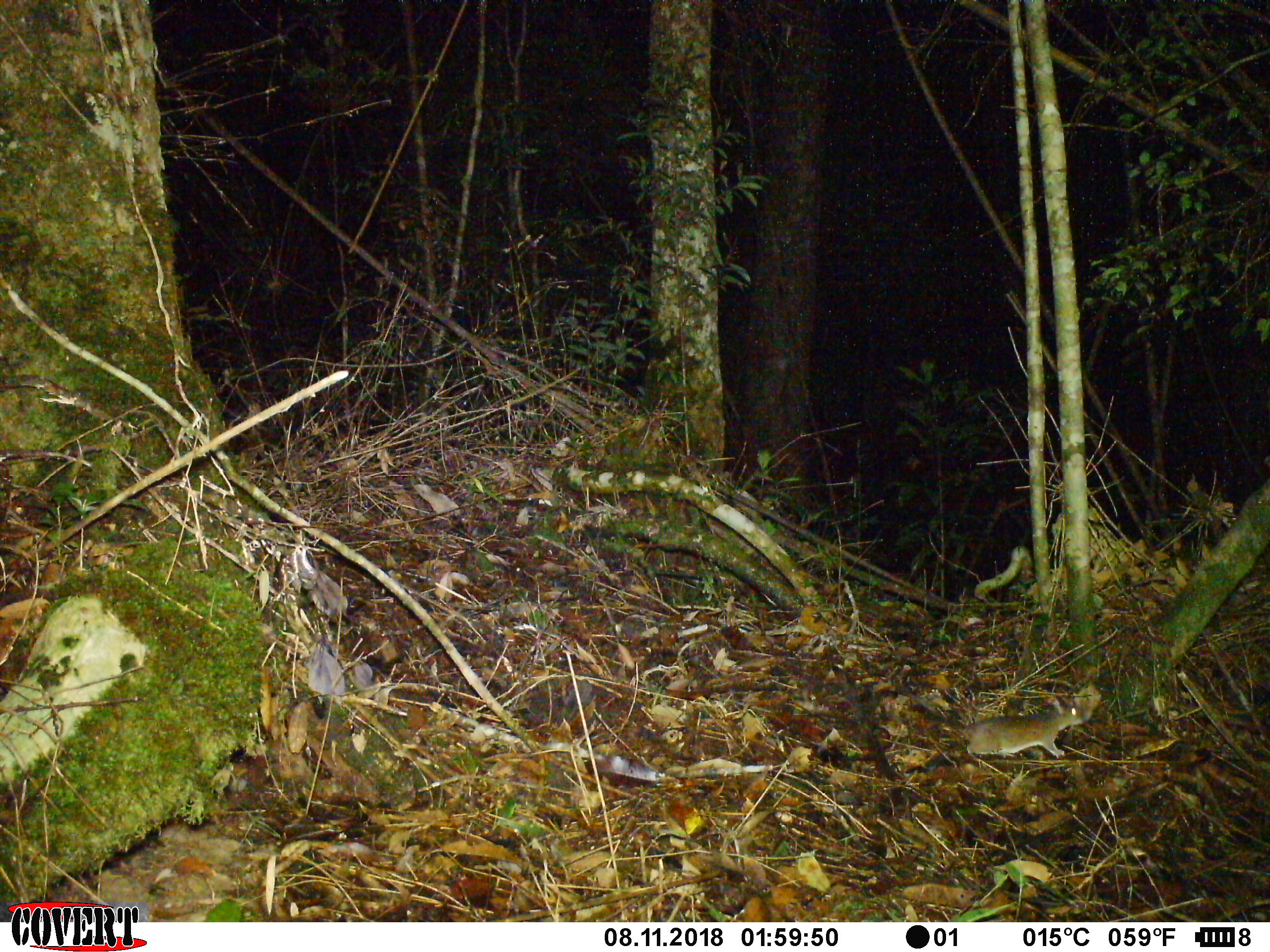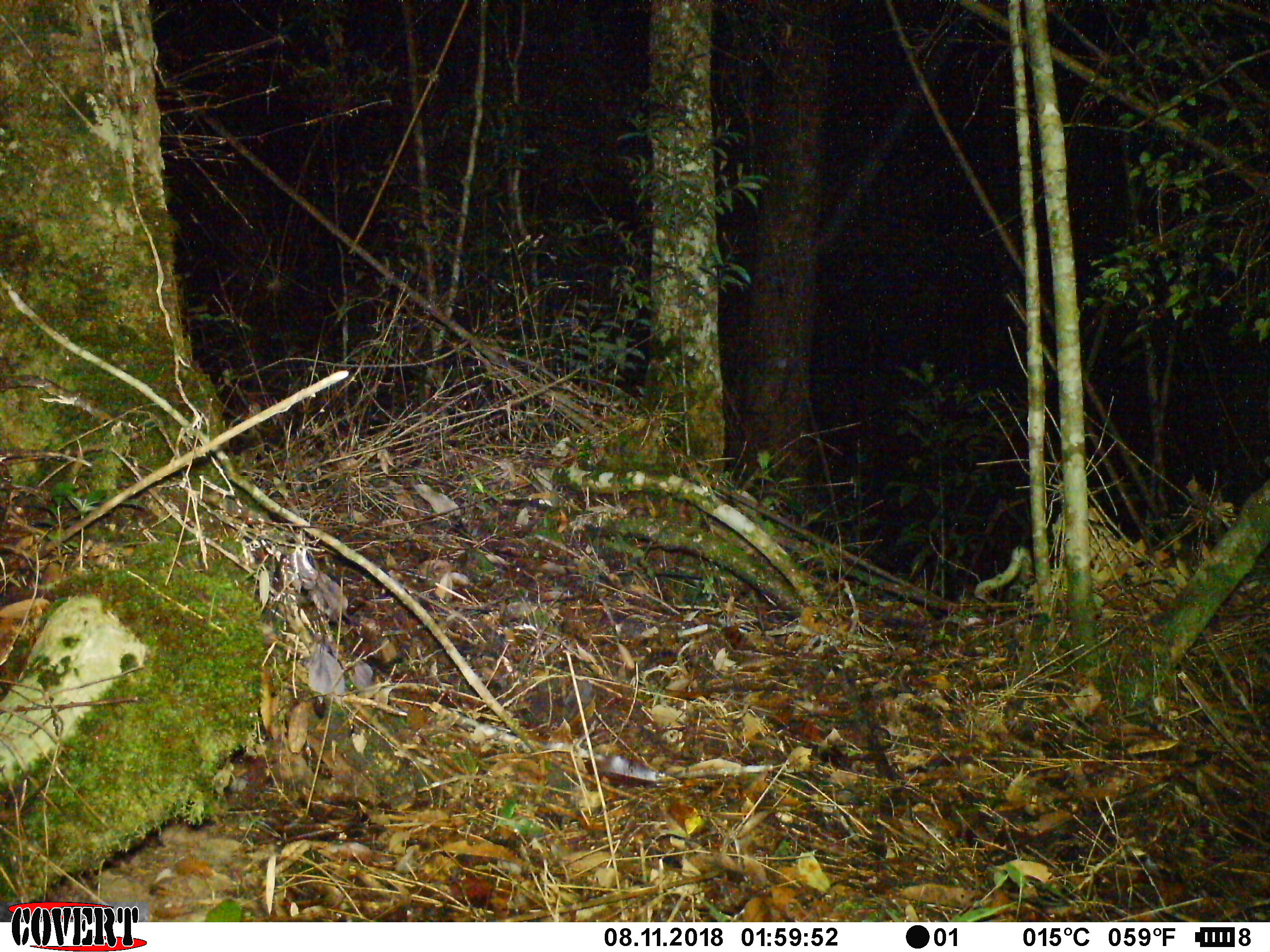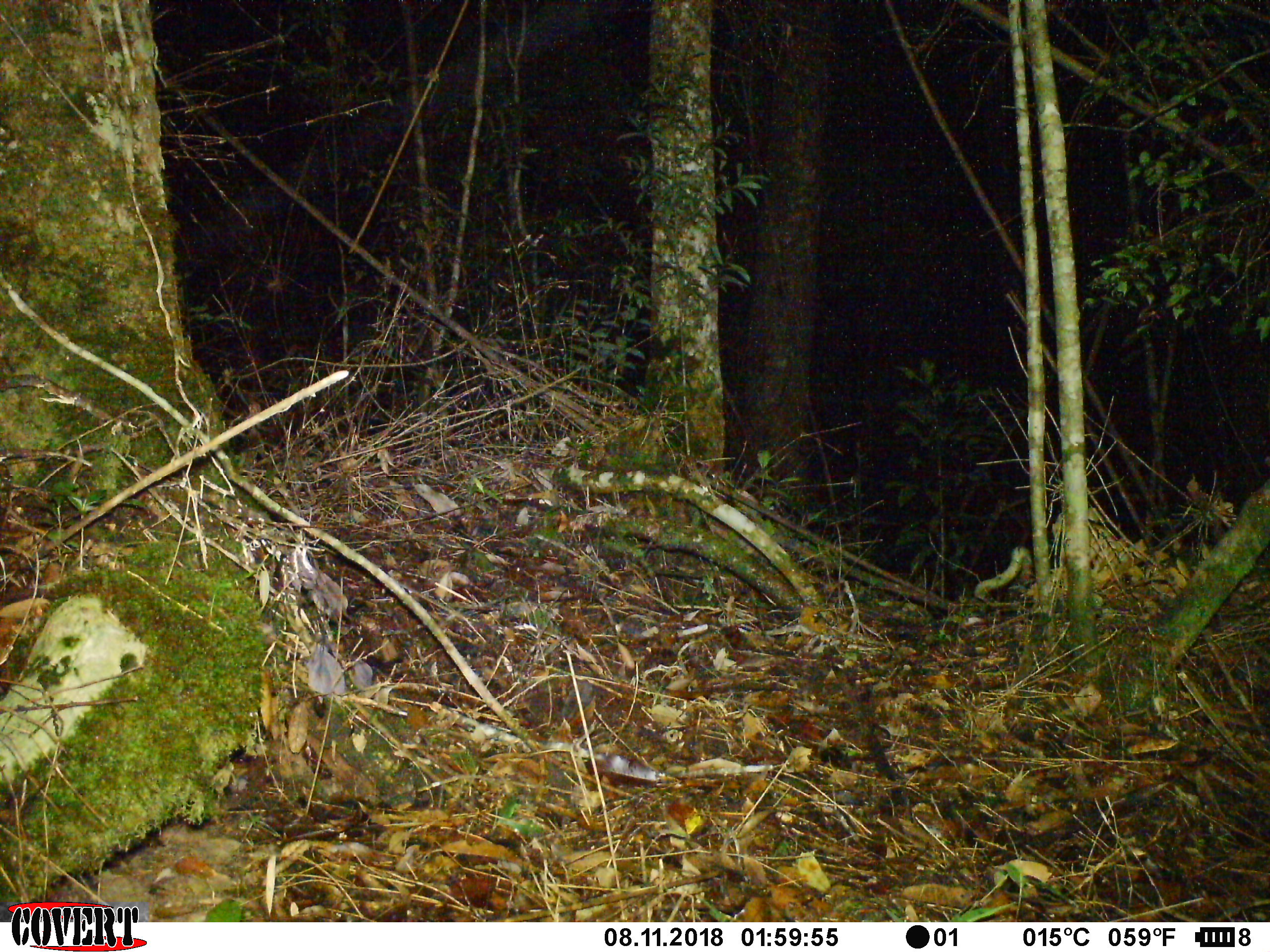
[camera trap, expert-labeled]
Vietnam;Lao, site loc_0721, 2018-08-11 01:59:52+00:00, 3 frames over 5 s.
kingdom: Animalia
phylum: Chordata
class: Mammalia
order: Rodentia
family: Muridae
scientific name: Muridae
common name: old-world mice and rats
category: unidentified murid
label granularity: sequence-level